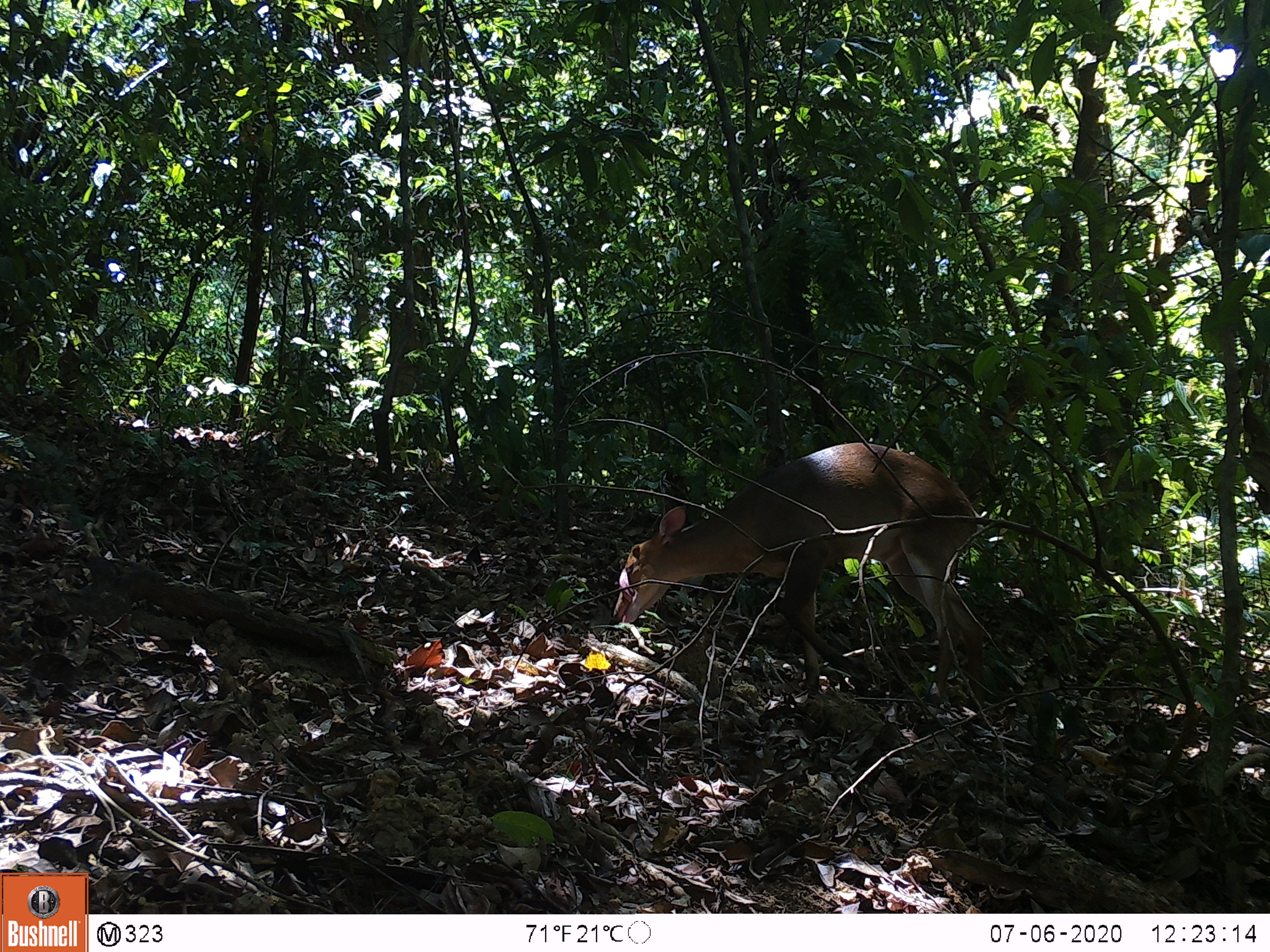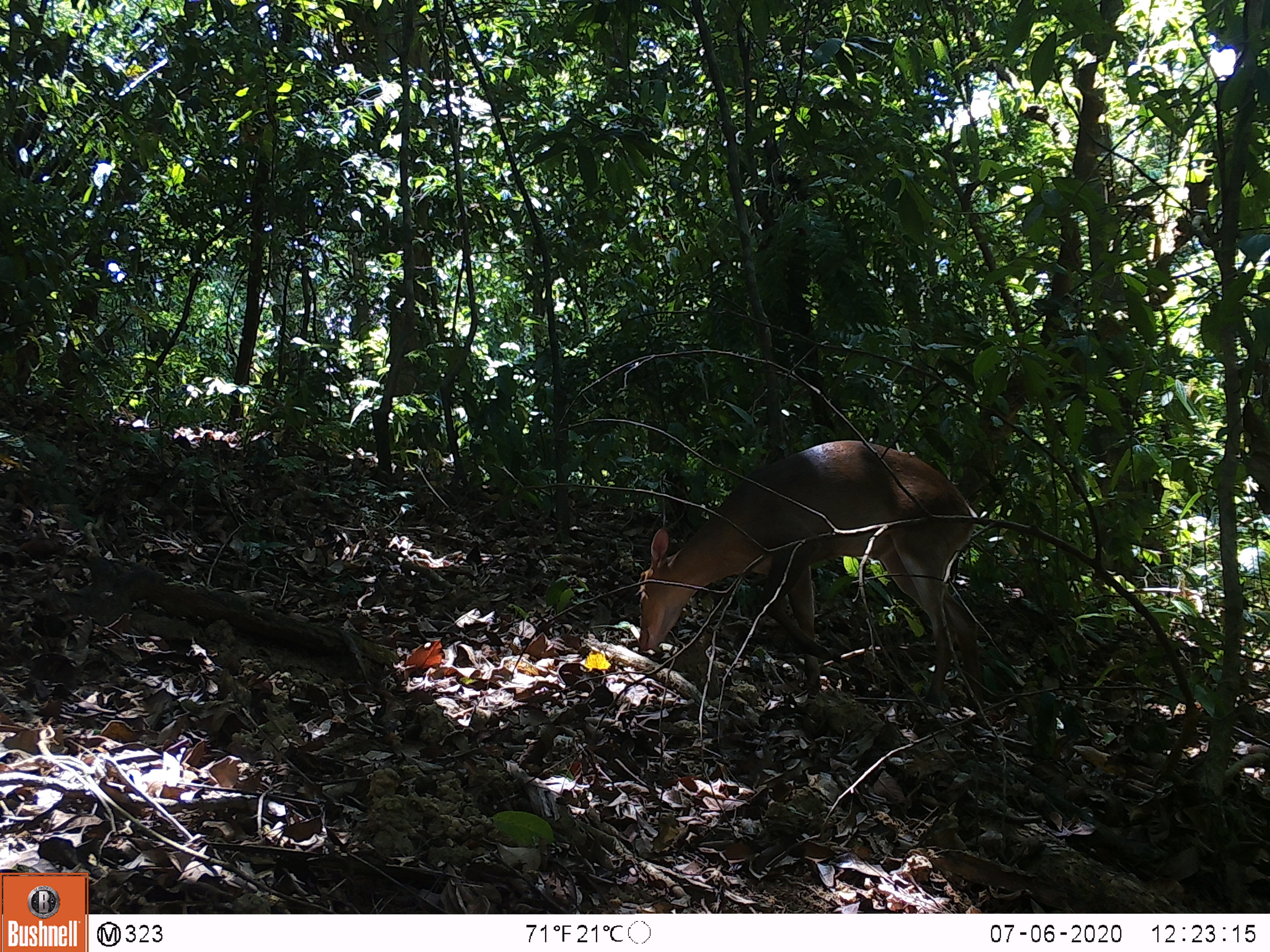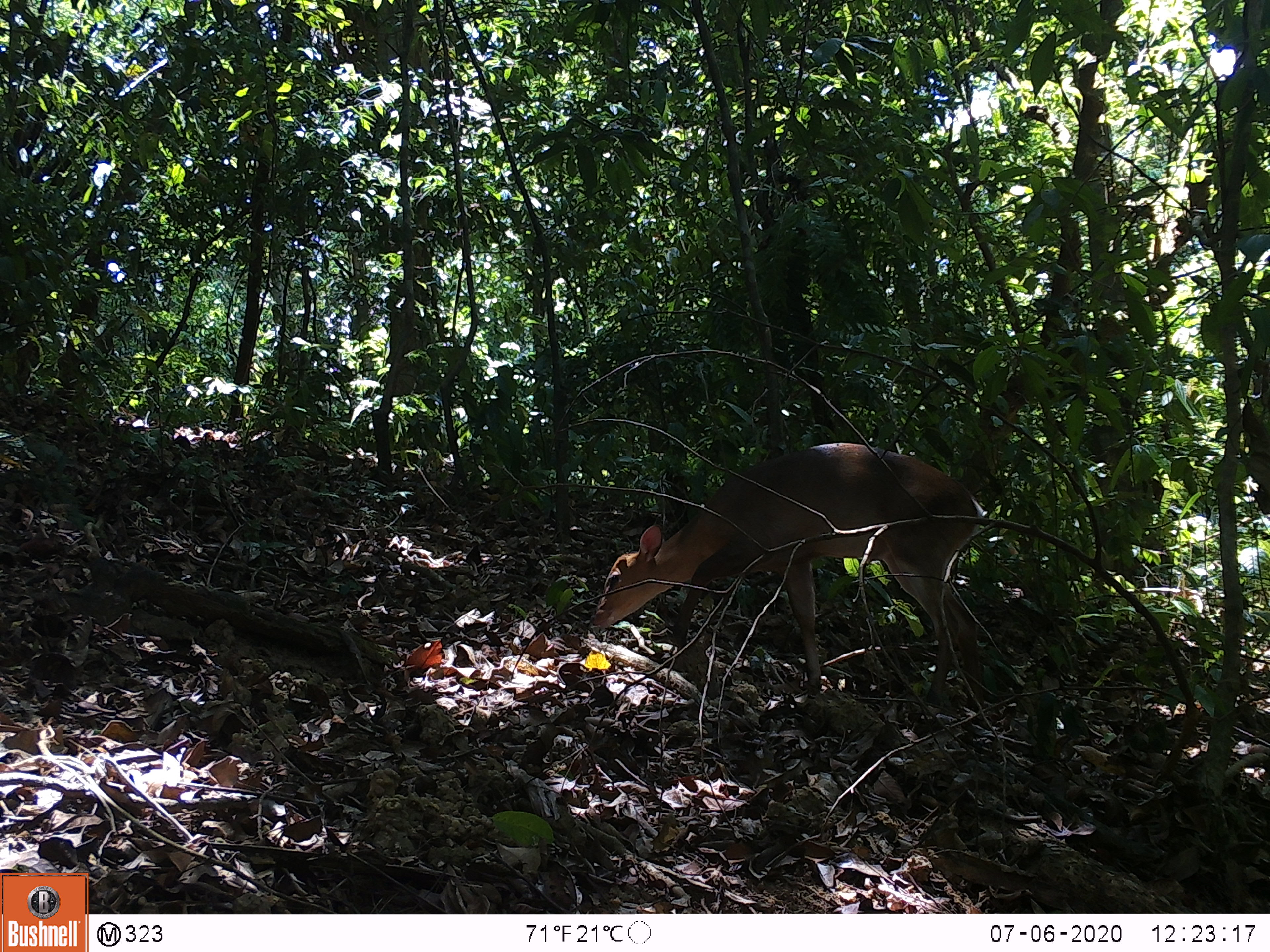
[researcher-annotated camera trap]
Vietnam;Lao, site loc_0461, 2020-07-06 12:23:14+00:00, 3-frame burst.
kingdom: Animalia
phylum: Chordata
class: Mammalia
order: Artiodactyla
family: Cervidae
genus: Muntiacus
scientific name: Muntiacus vuquangensis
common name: large-antlered muntjac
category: large antlered muntjac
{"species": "large antlered muntjac (large-antlered muntjac) (Muntiacus vuquangensis)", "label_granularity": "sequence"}